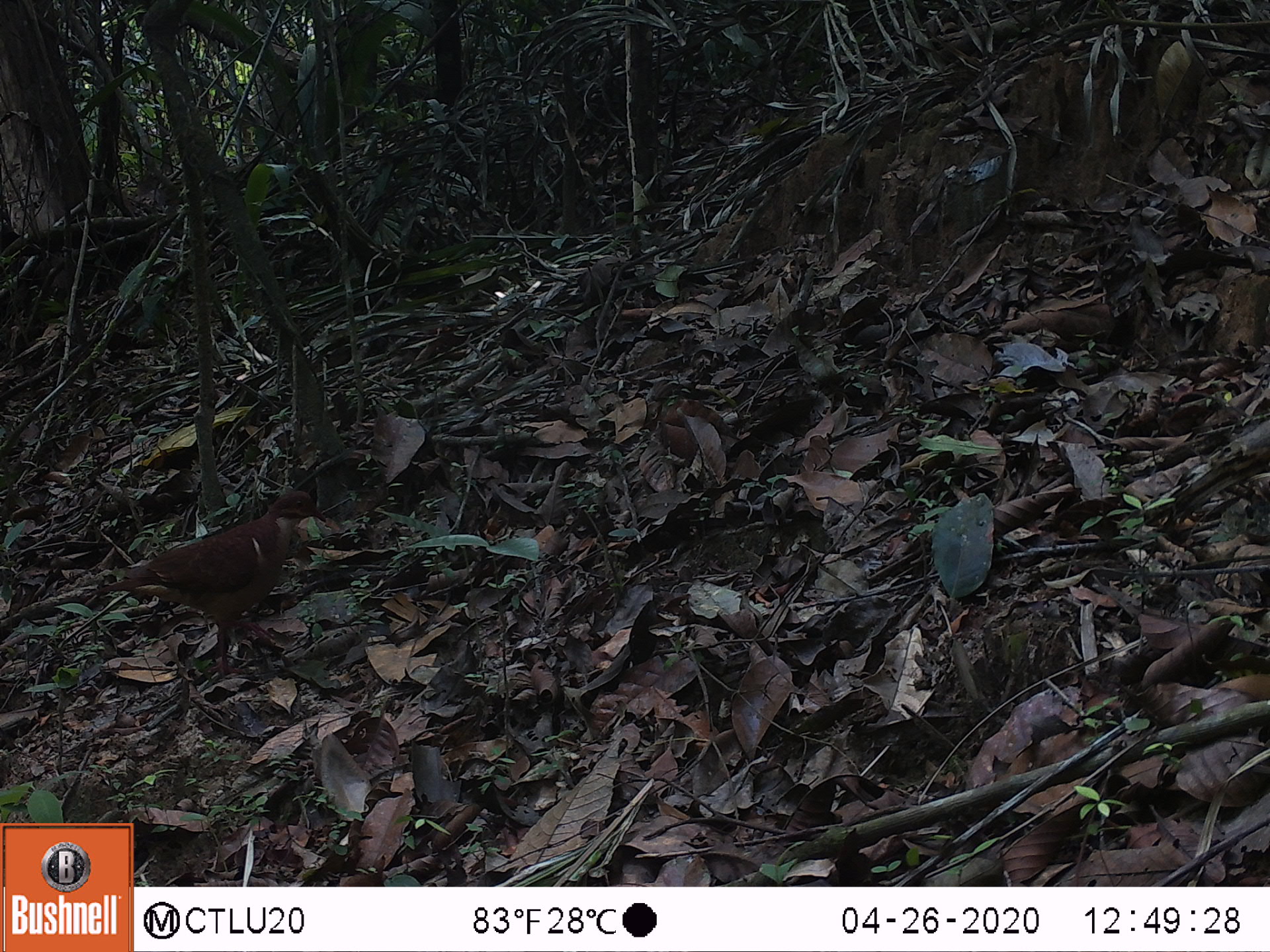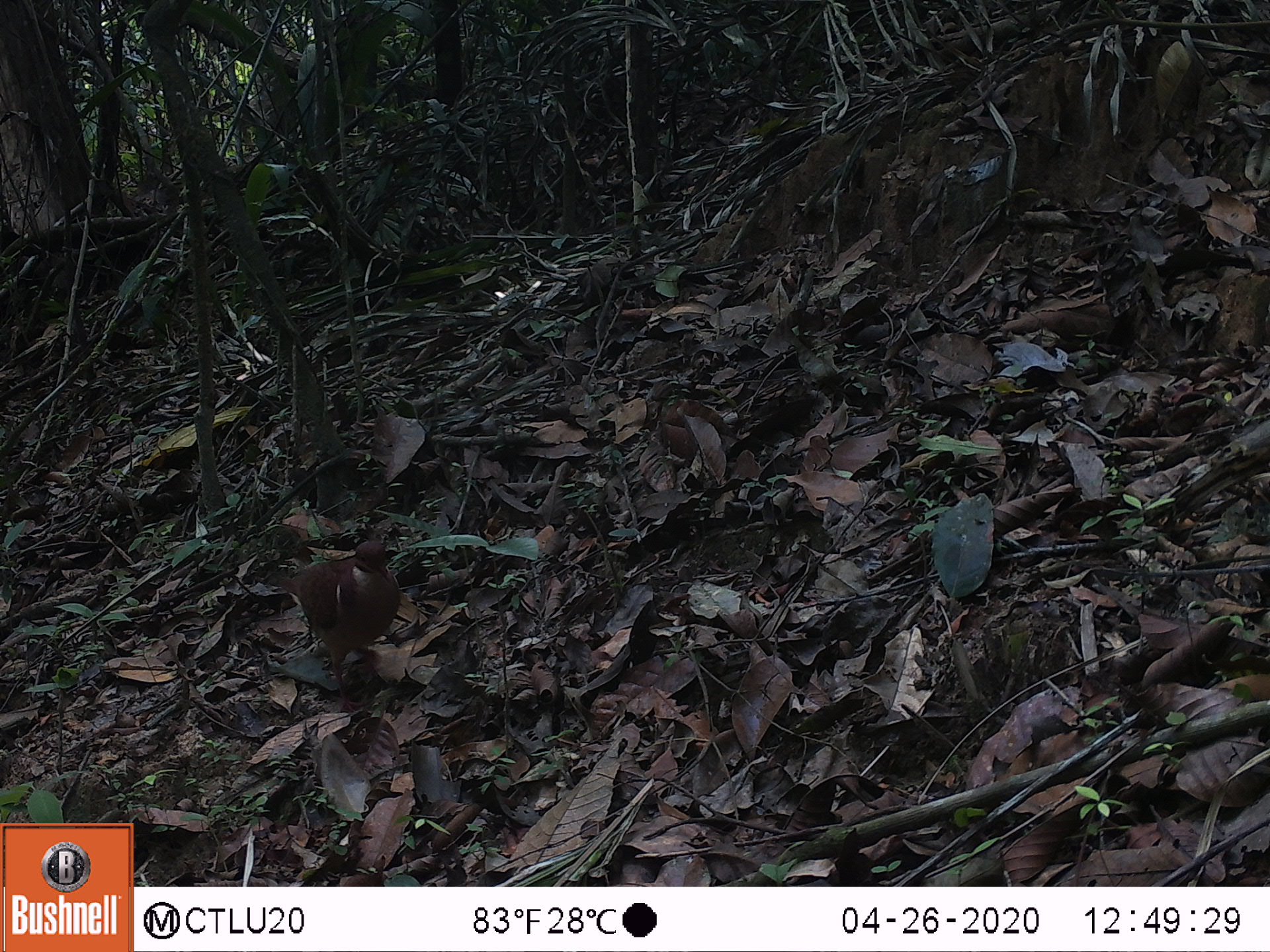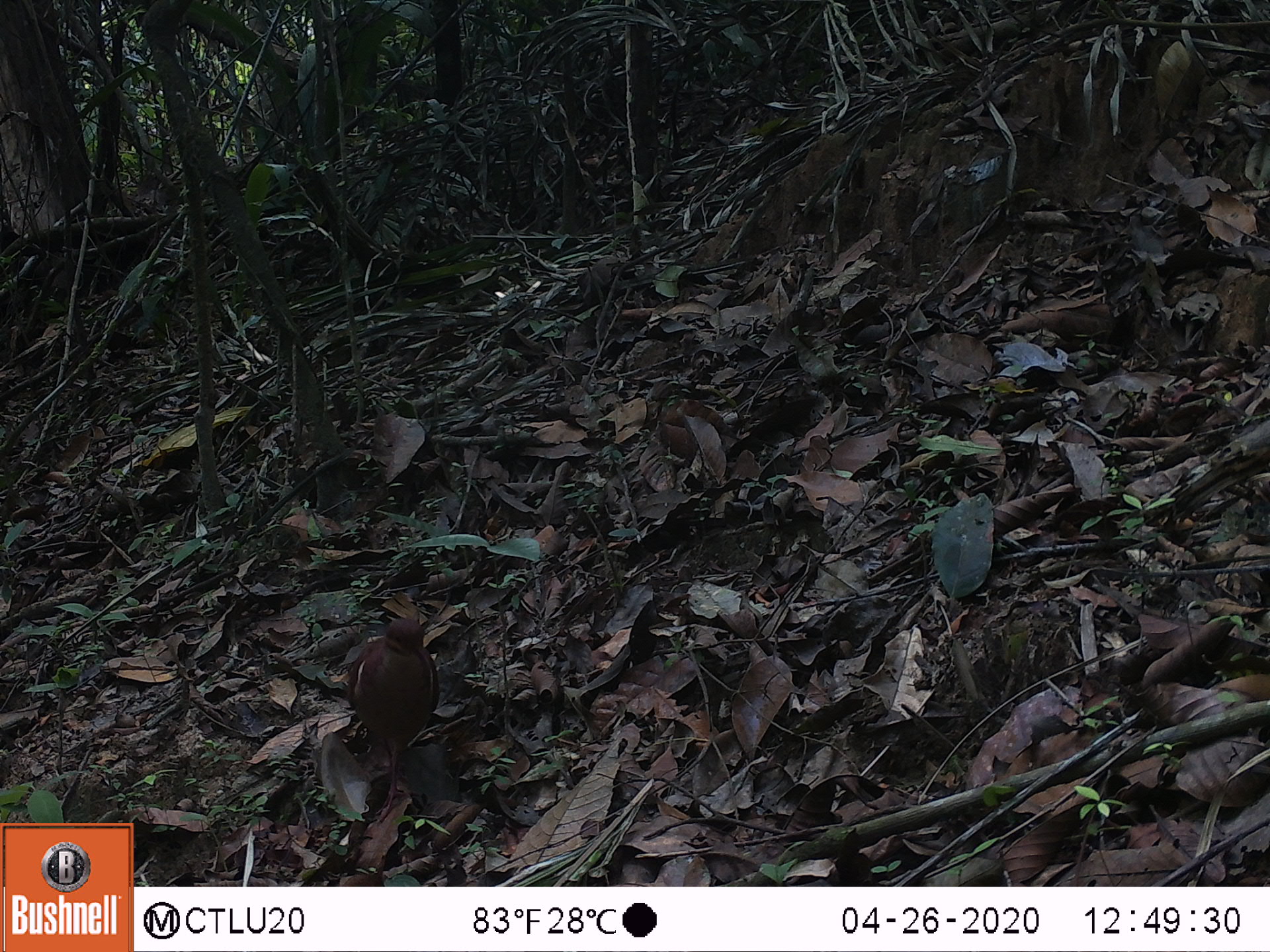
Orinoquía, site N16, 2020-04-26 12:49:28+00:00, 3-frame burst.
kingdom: Animalia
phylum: Chordata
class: Aves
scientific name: Aves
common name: bird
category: unknown bird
Unknown bird (bird) (Aves).